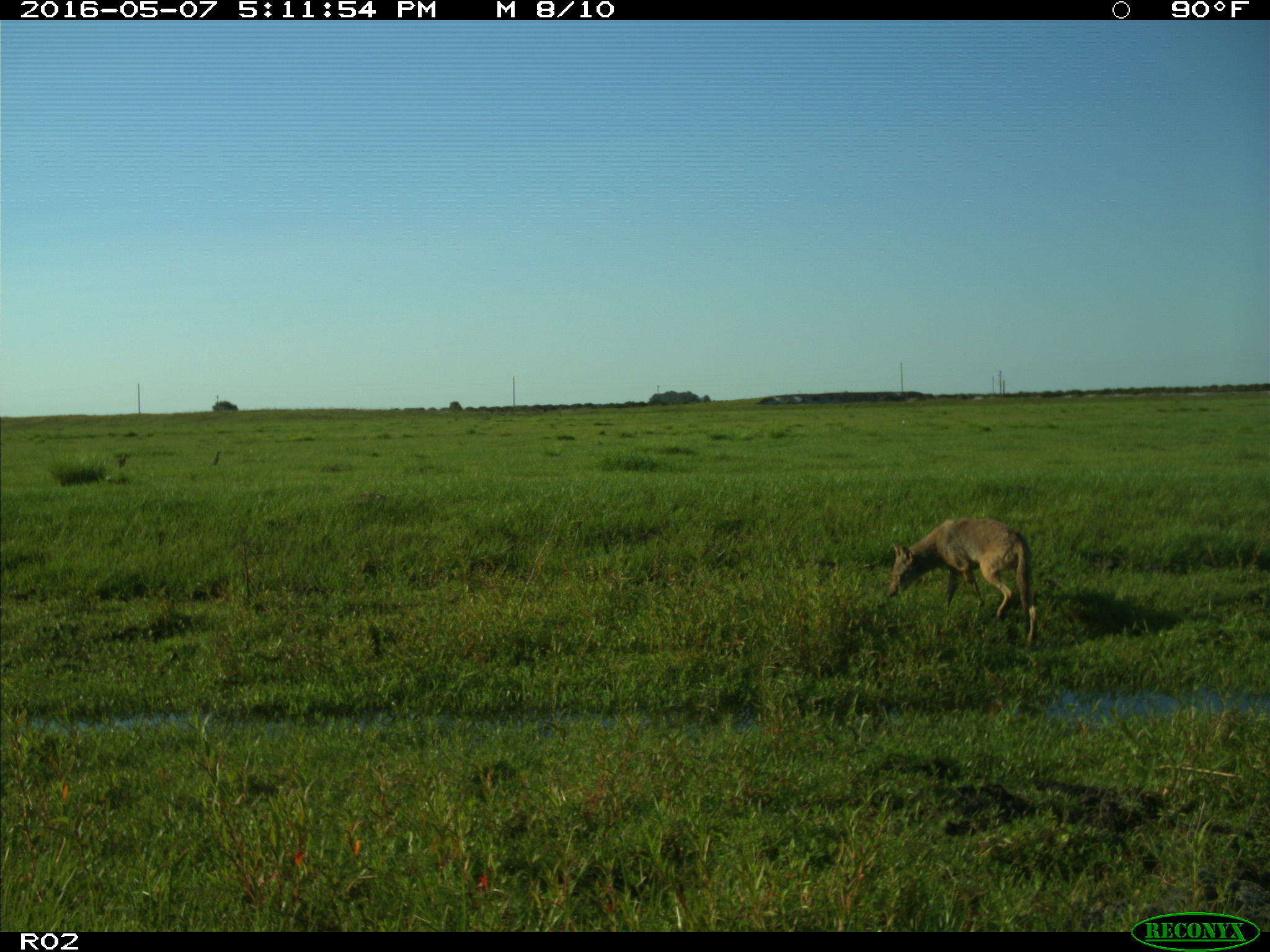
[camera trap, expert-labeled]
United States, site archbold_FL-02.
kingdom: Animalia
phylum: Chordata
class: Mammalia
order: Carnivora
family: Canidae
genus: Canis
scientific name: Canis latrans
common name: coyote